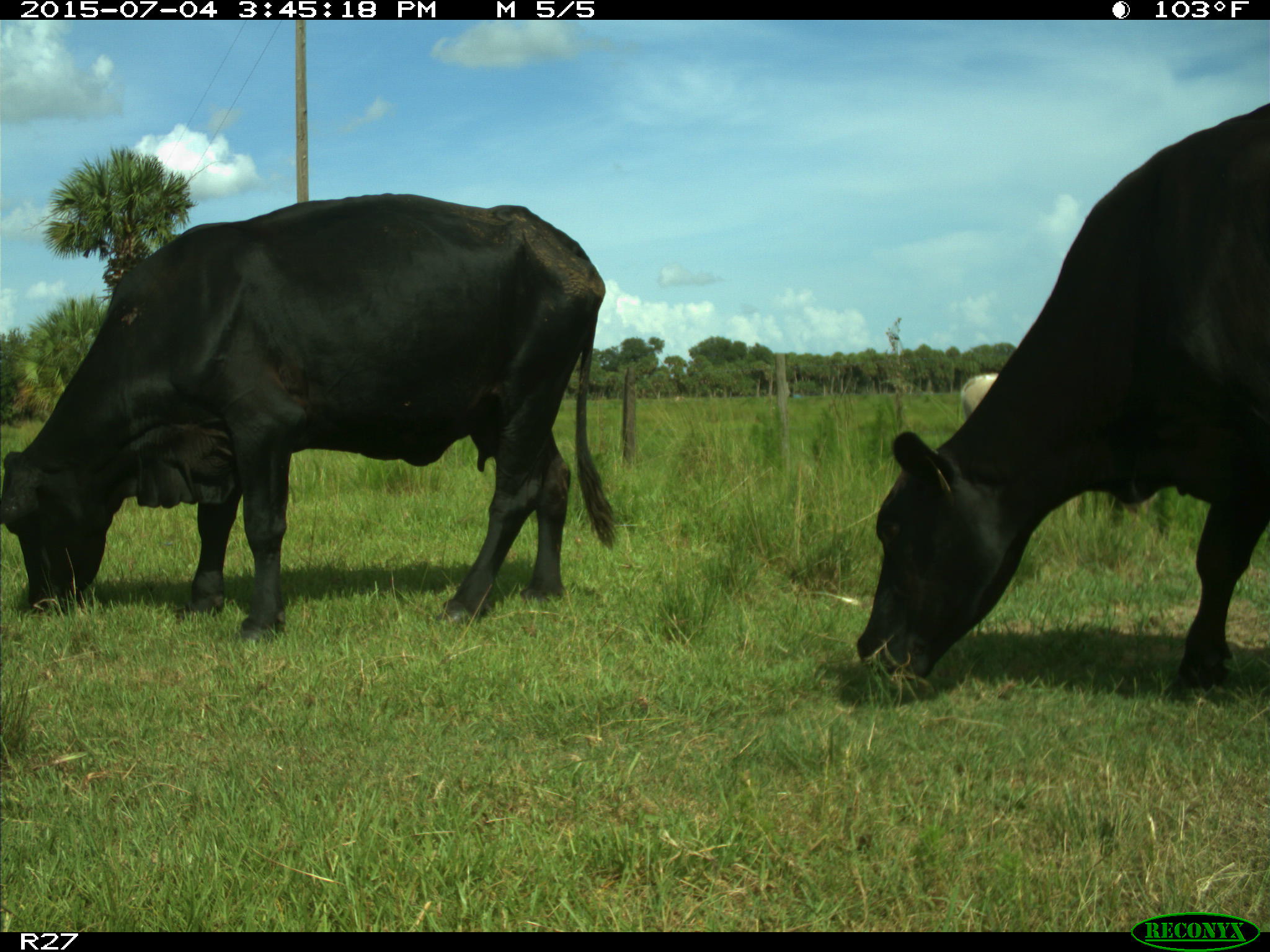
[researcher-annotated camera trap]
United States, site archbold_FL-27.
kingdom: Animalia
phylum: Chordata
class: Mammalia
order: Artiodactyla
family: Bovidae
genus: Bos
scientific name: Bos taurus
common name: domestic cow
Bos taurus (domestic cow).